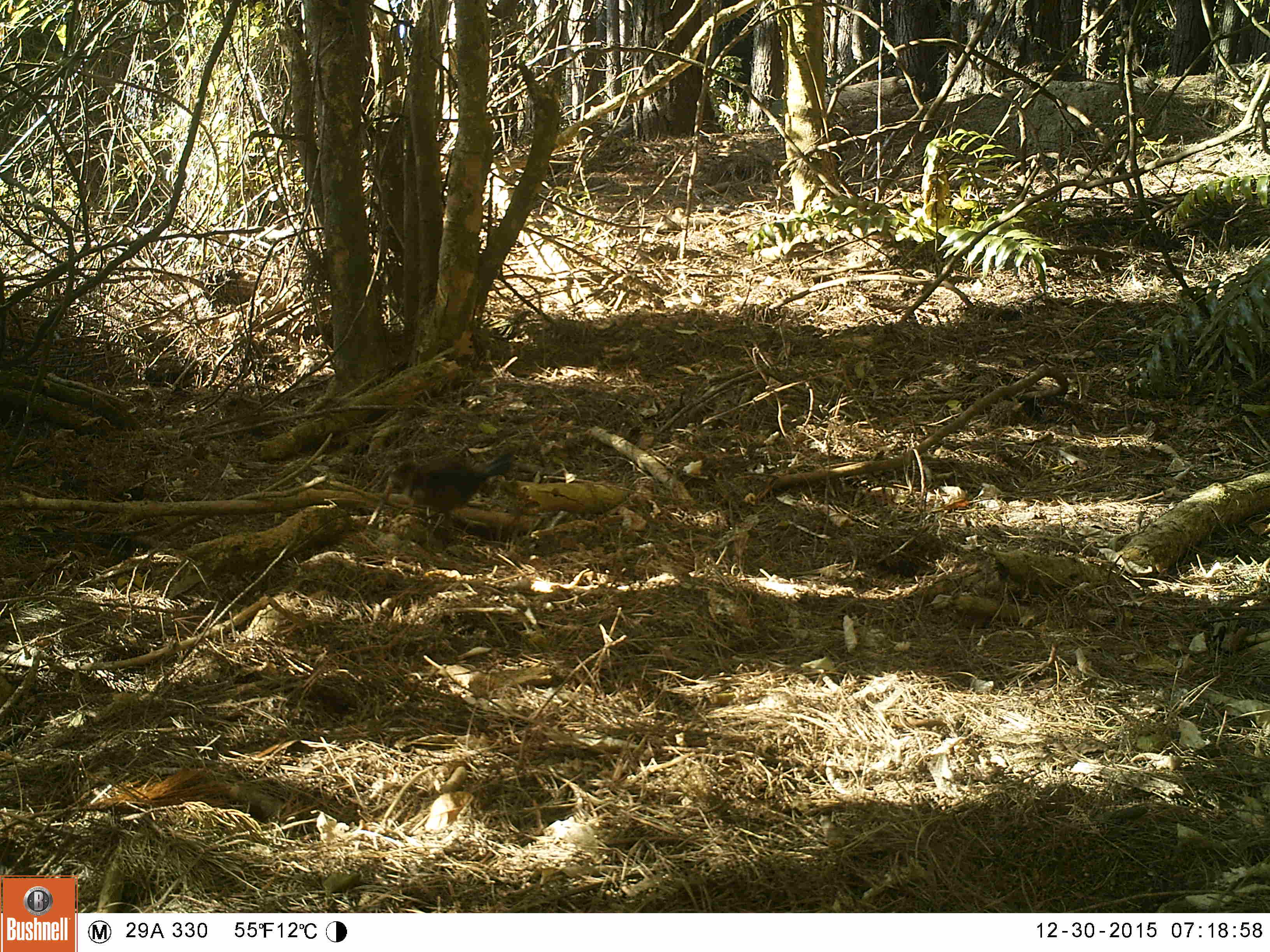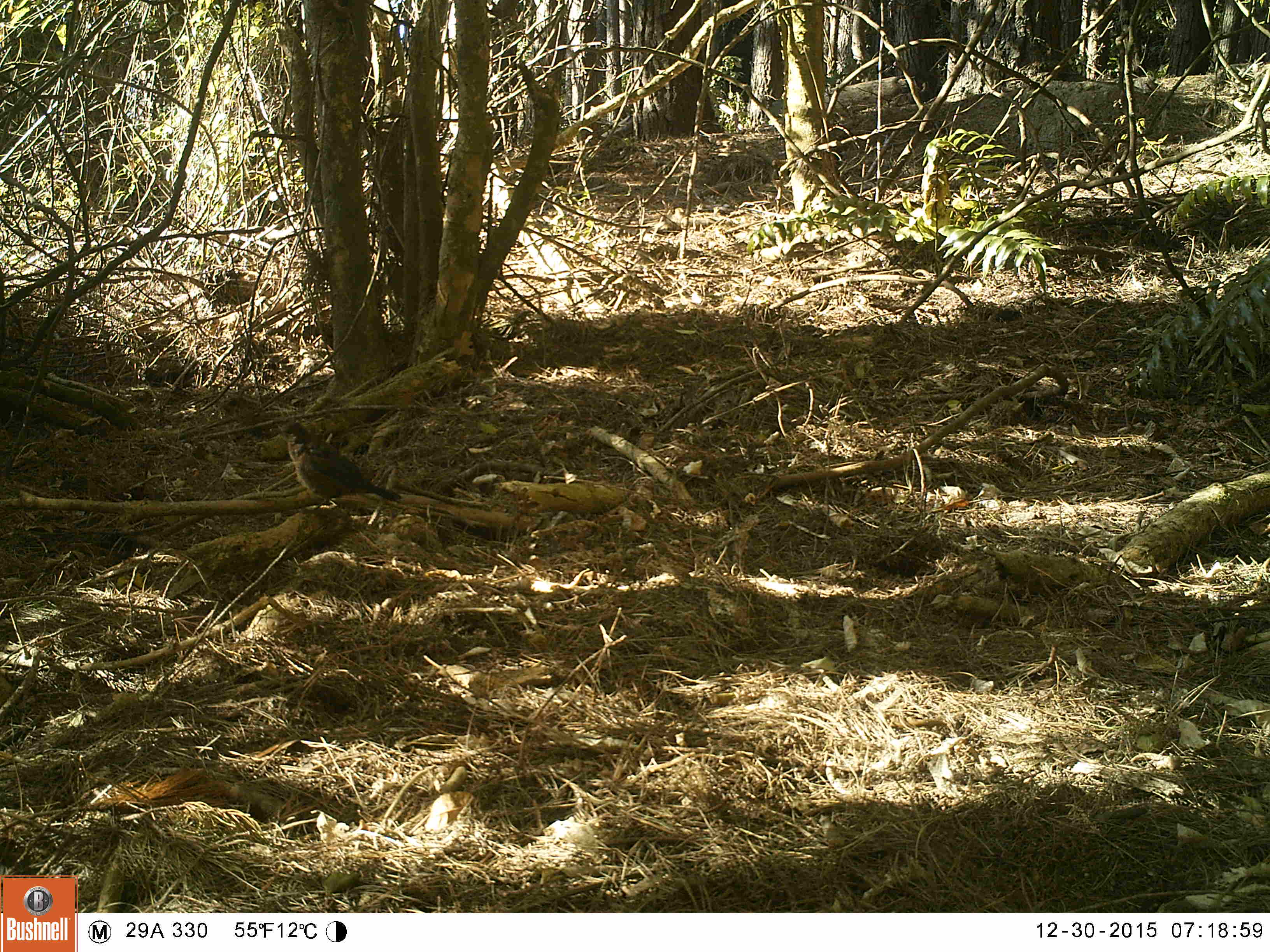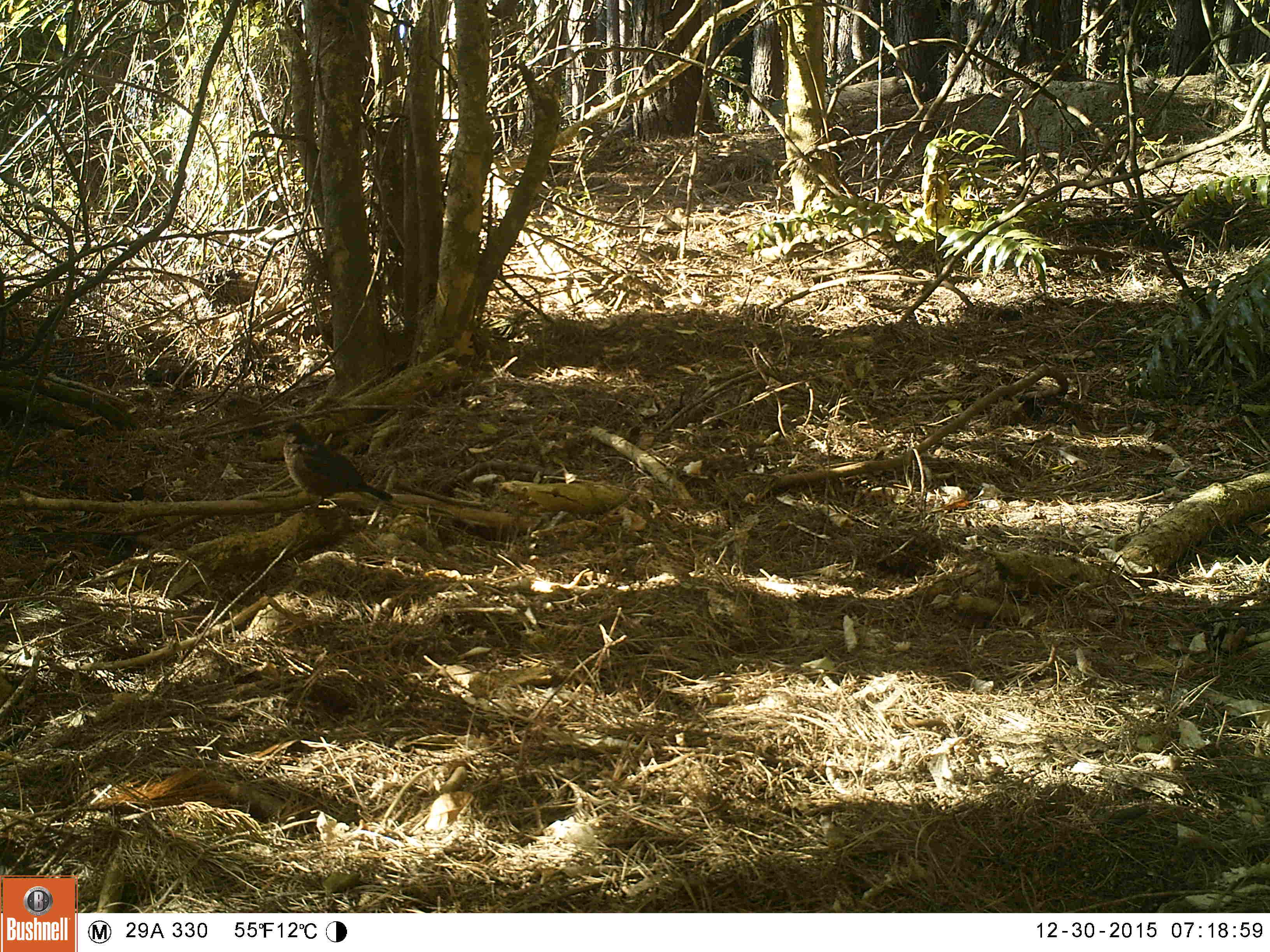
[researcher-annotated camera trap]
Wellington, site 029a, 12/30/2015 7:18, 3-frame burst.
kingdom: Animalia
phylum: Chordata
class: Aves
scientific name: Aves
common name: bird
Bird (Aves).